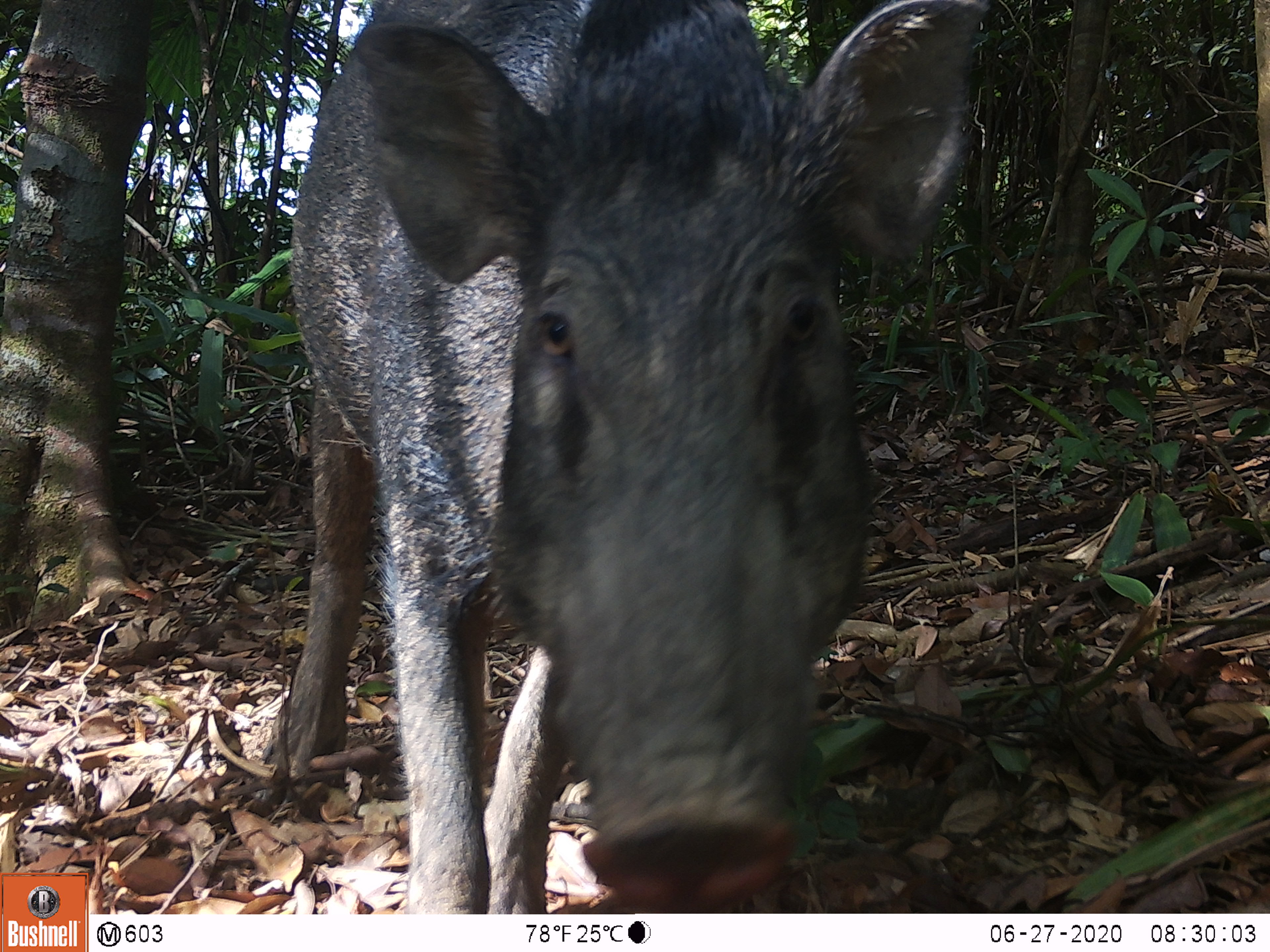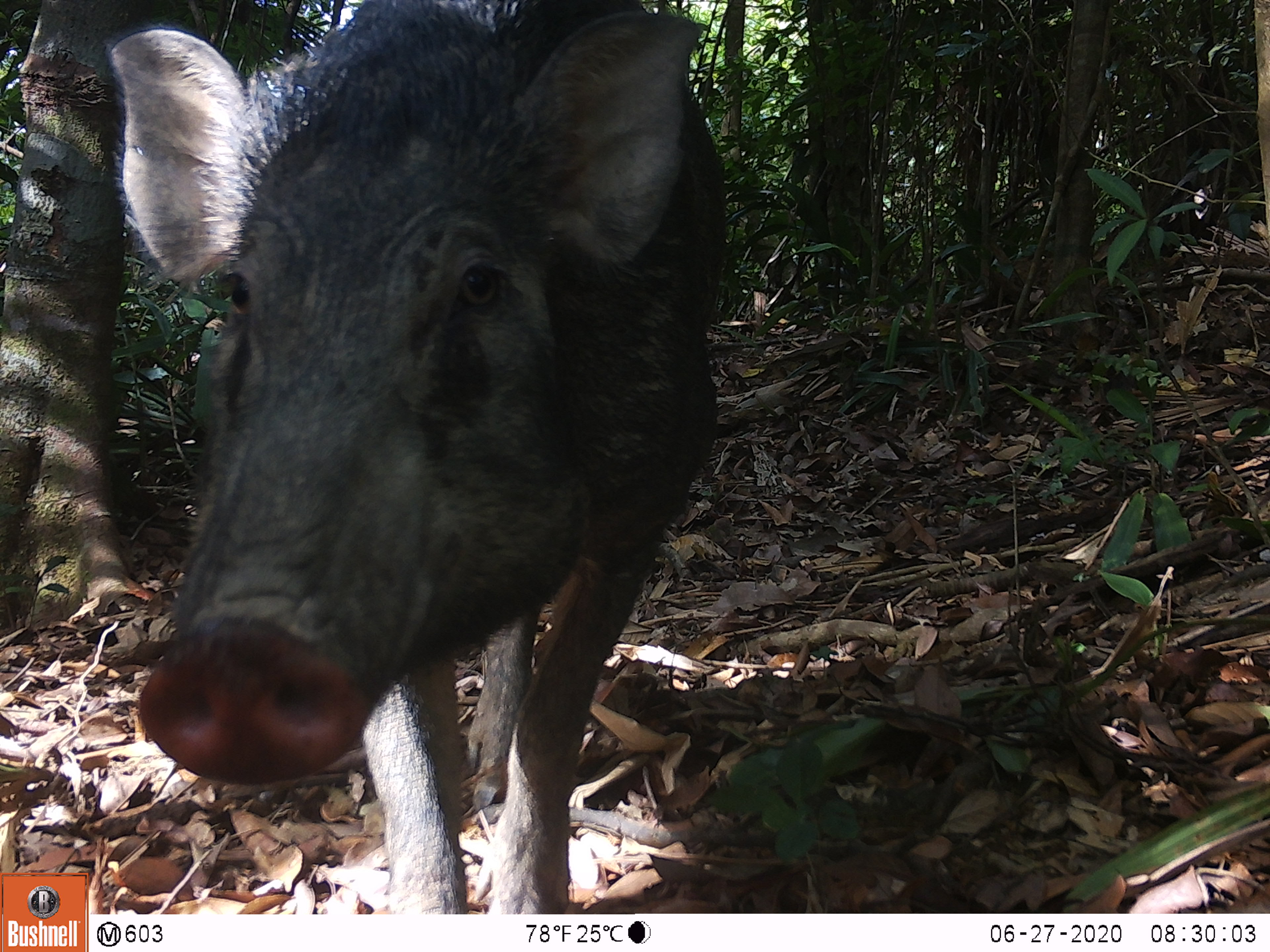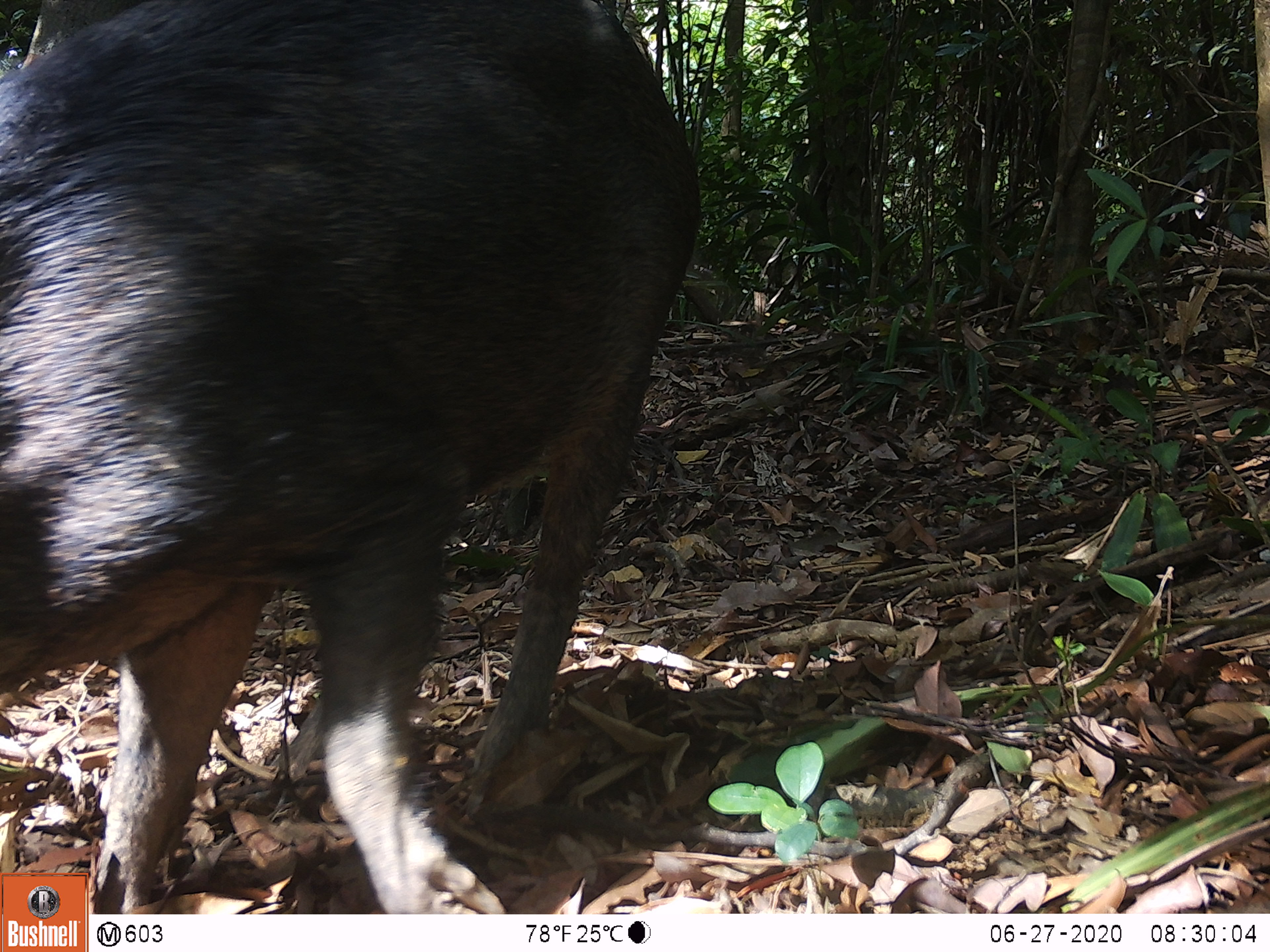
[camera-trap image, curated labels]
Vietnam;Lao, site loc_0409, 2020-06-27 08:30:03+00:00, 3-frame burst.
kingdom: Animalia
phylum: Chordata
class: Mammalia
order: Artiodactyla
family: Suidae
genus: Sus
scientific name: Sus scrofa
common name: eurasian wild pig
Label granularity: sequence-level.